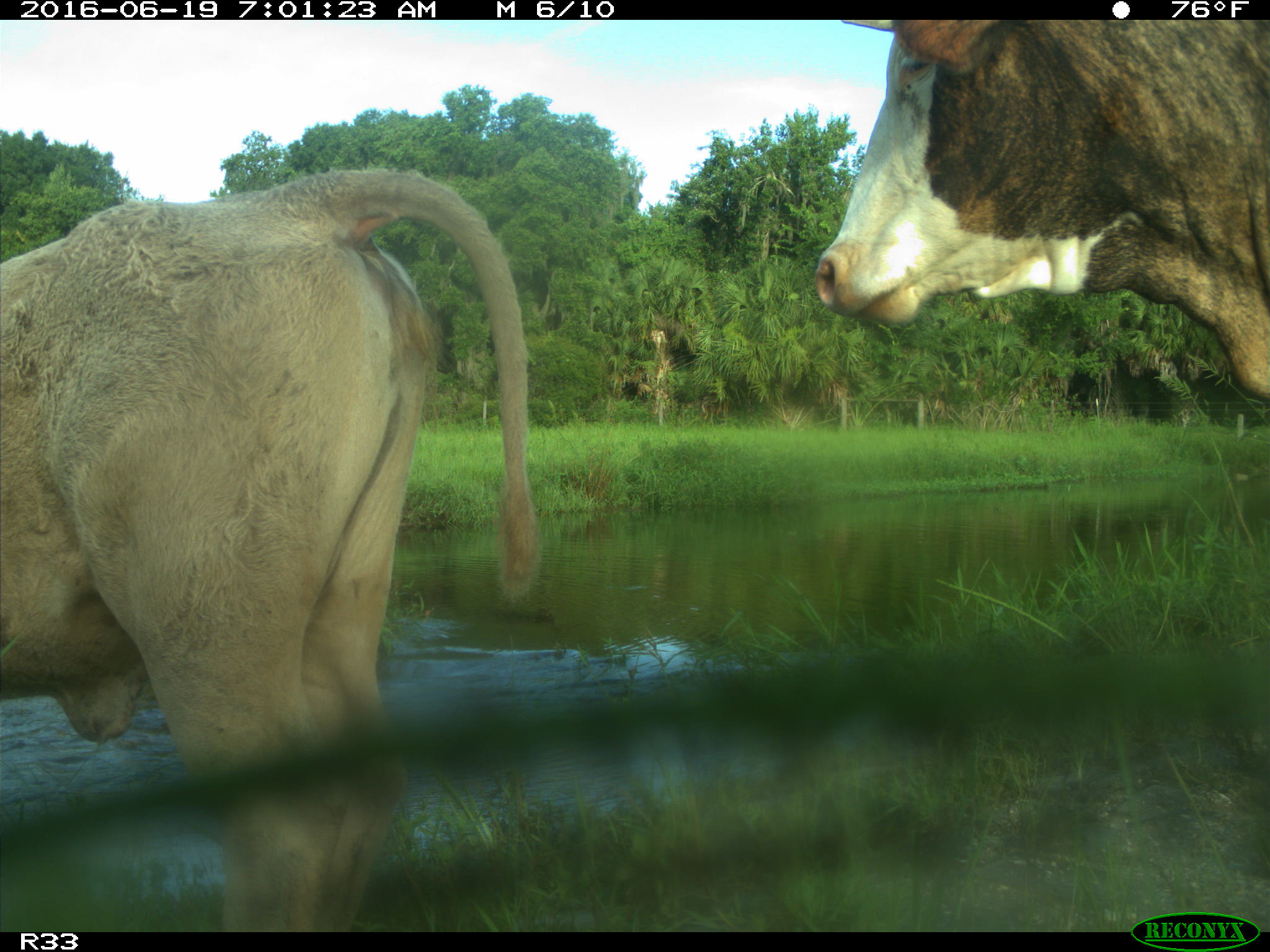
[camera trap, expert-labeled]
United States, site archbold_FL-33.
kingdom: Animalia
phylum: Chordata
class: Mammalia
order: Artiodactyla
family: Bovidae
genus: Bos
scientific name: Bos taurus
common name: domestic cow